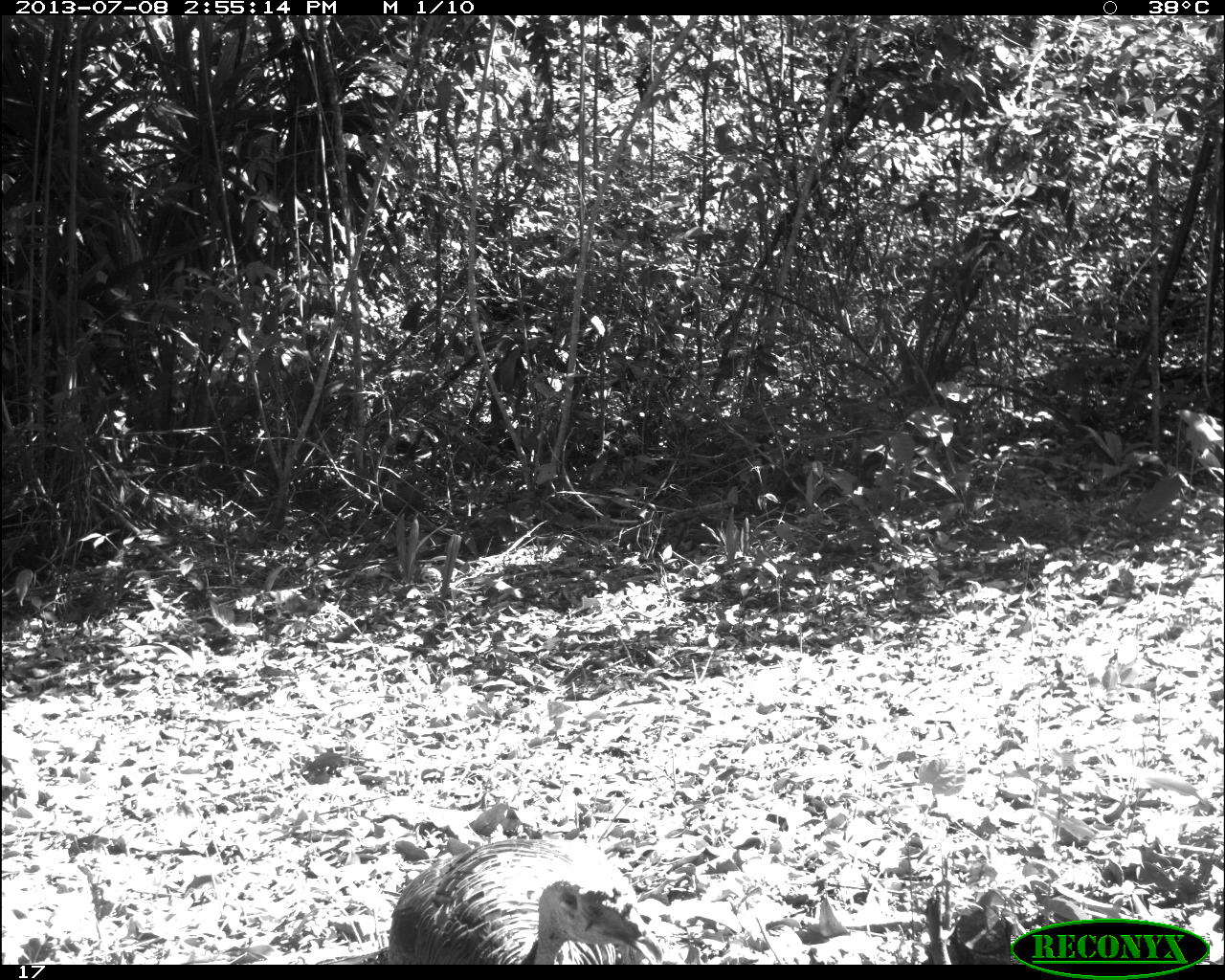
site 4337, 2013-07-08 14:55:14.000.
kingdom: Animalia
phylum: Chordata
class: Aves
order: Galliformes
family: Phasianidae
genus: Meleagris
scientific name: Meleagris ocellata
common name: ocellated turkey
Meleagris ocellata (ocellated turkey), count 2.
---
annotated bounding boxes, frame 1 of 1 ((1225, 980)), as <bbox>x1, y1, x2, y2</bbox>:
meleagris ocellata: <bbox>383, 834, 667, 963</bbox>